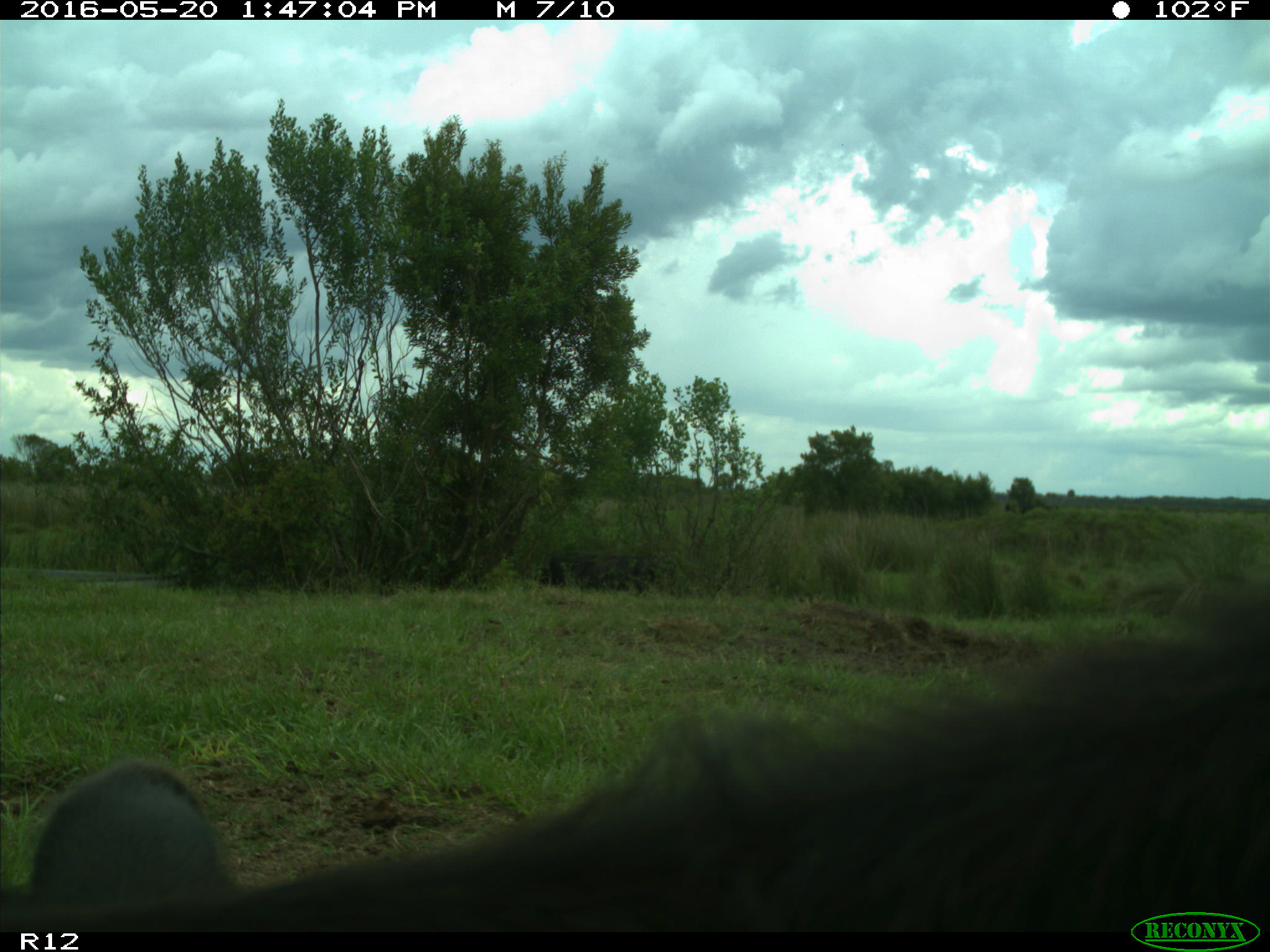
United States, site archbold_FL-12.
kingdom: Animalia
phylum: Chordata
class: Mammalia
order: Artiodactyla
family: Bovidae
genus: Bos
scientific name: Bos taurus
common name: domestic cow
Bos taurus (domestic cow).